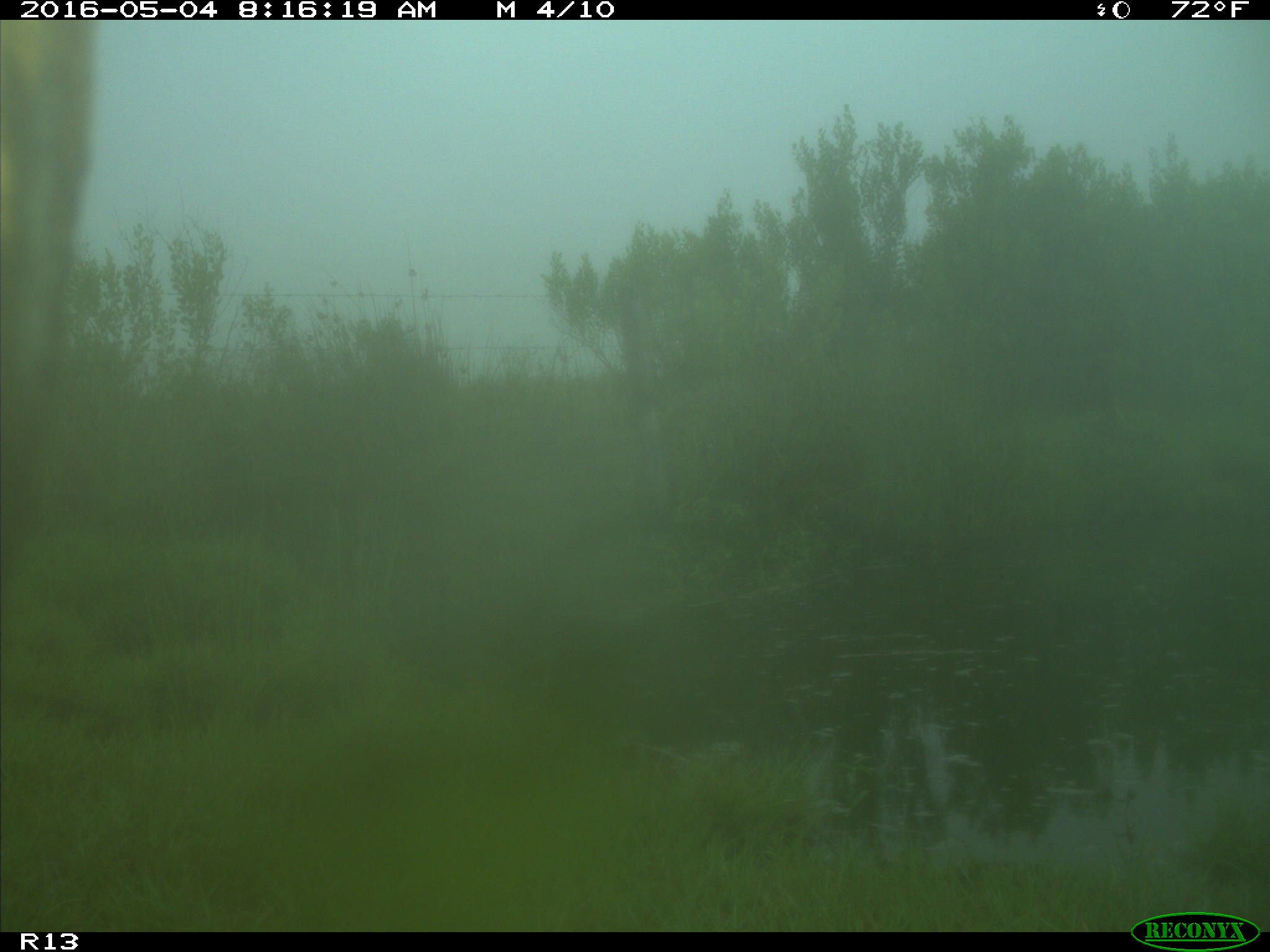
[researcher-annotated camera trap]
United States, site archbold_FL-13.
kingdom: Animalia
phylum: Chordata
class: Mammalia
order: Artiodactyla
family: Bovidae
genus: Bos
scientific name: Bos taurus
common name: domestic cow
Bos taurus (domestic cow).